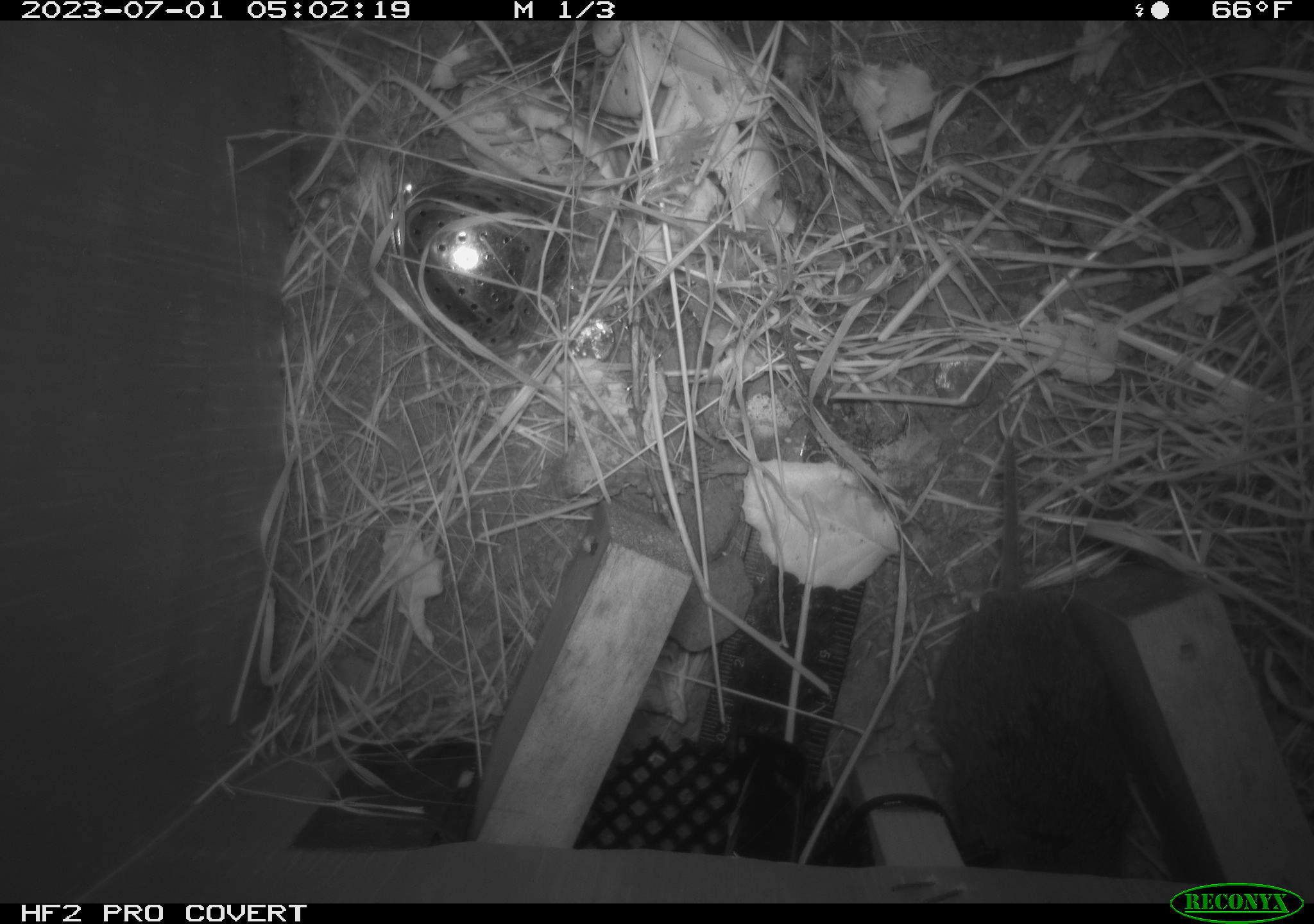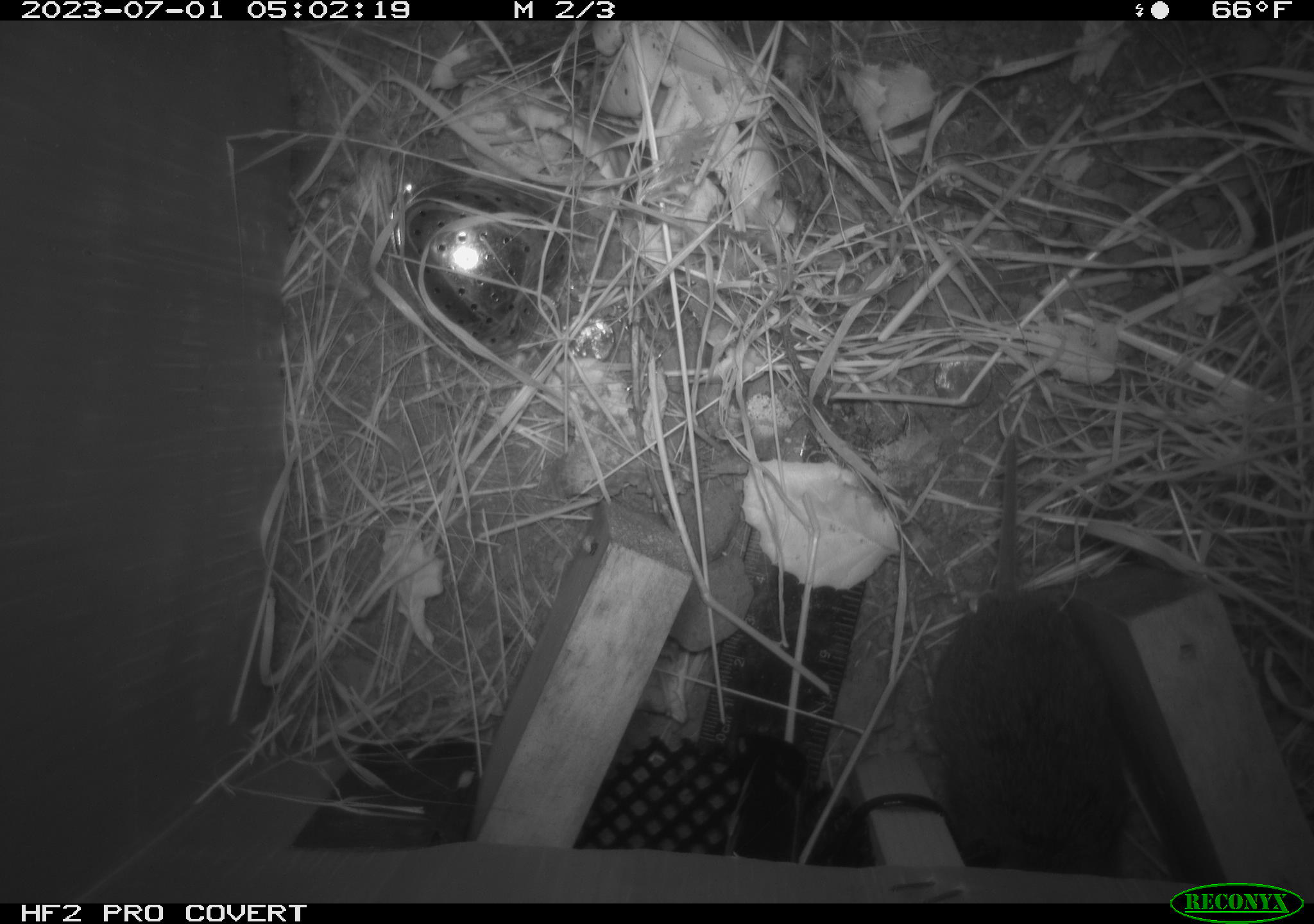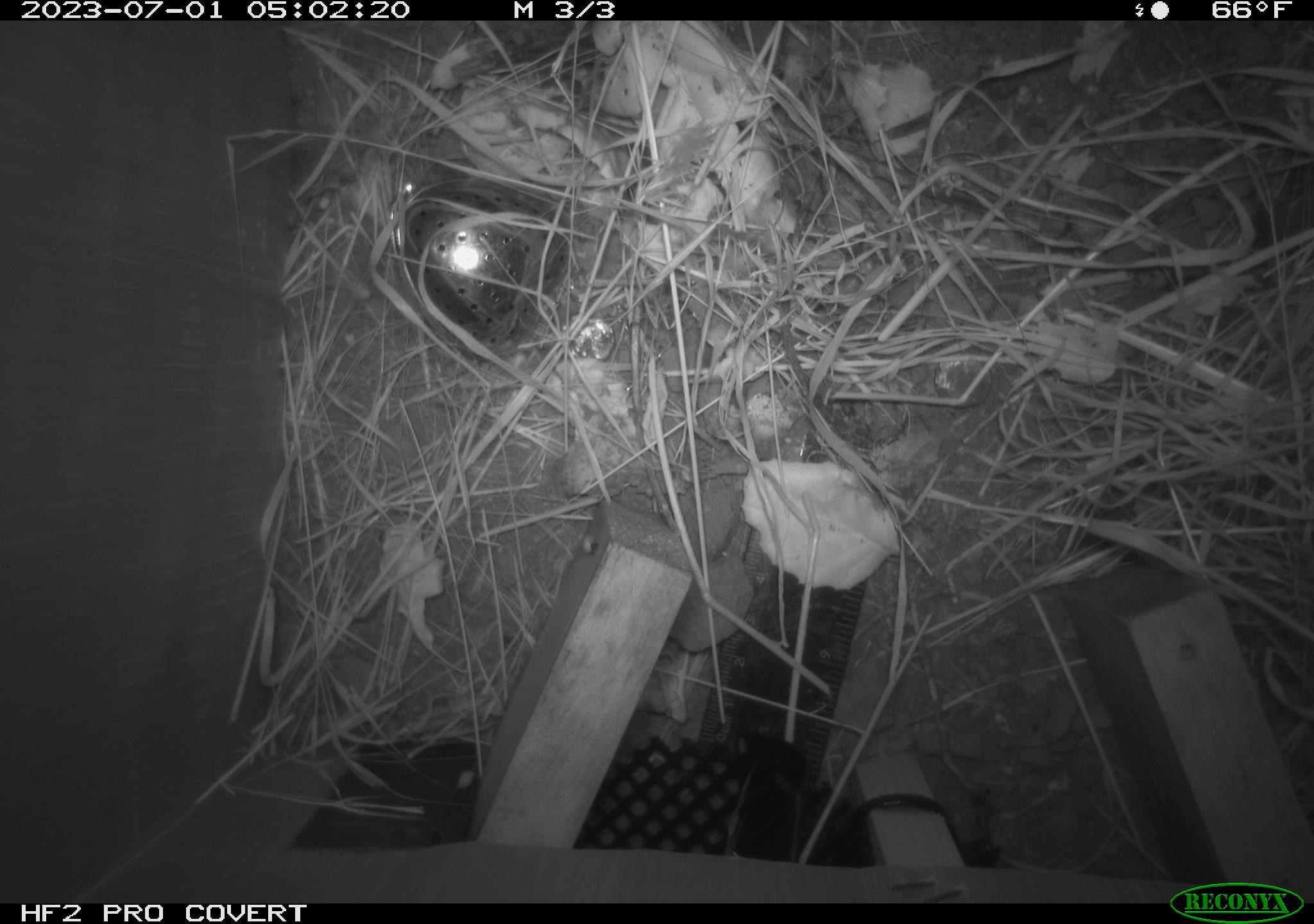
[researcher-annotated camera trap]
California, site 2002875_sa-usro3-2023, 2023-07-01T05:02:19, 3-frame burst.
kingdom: Animalia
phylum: Chordata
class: Mammalia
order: Rodentia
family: Cricetidae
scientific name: Arvicolinae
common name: voles, lemmings, and muskrats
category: arvicolinae subfamily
Arvicolinae subfamily (voles, lemmings, and muskrats) (Arvicolinae).